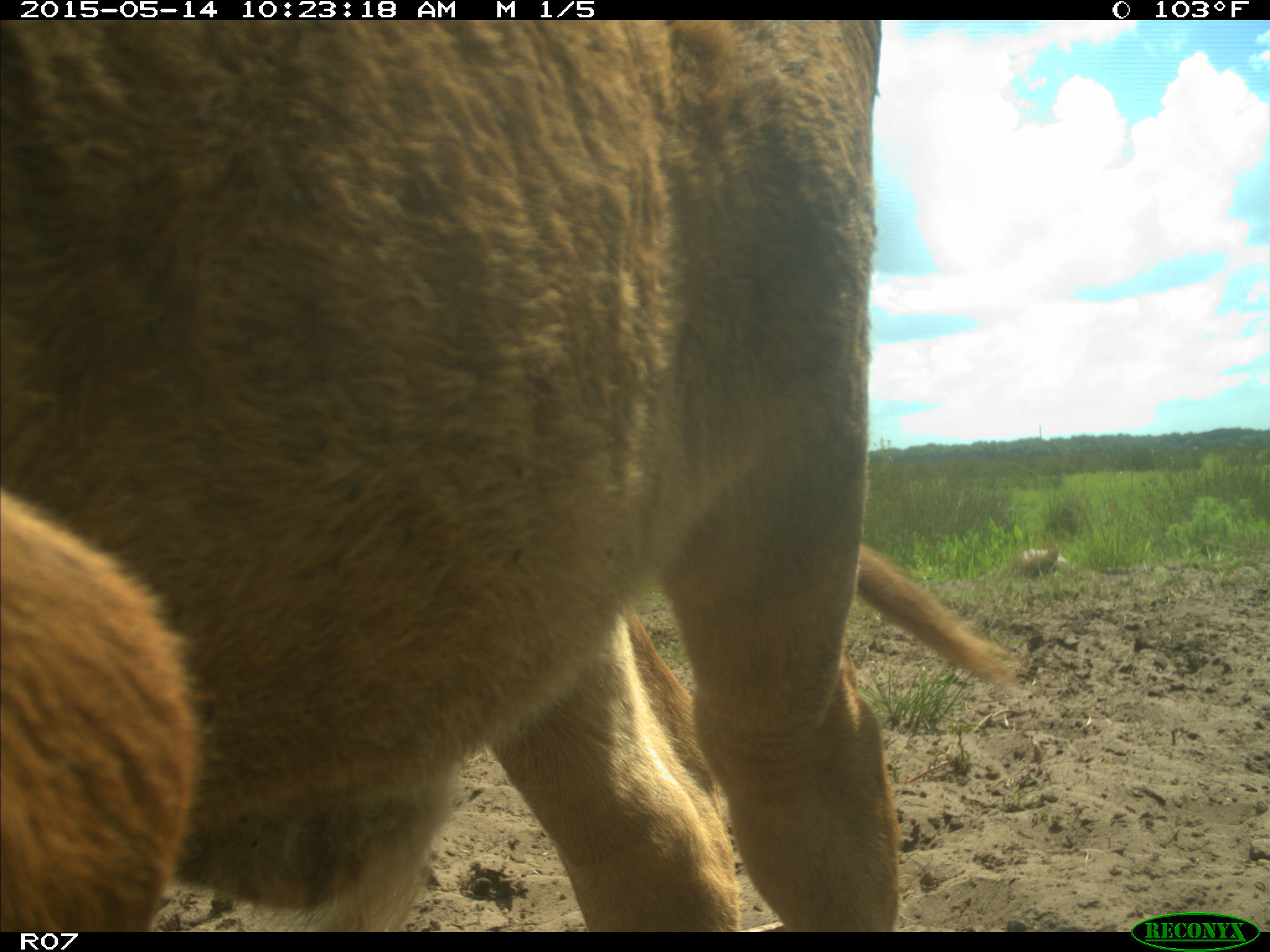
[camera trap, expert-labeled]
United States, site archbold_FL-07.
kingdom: Animalia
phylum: Chordata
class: Mammalia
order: Artiodactyla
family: Bovidae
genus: Bos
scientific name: Bos taurus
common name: domestic cow